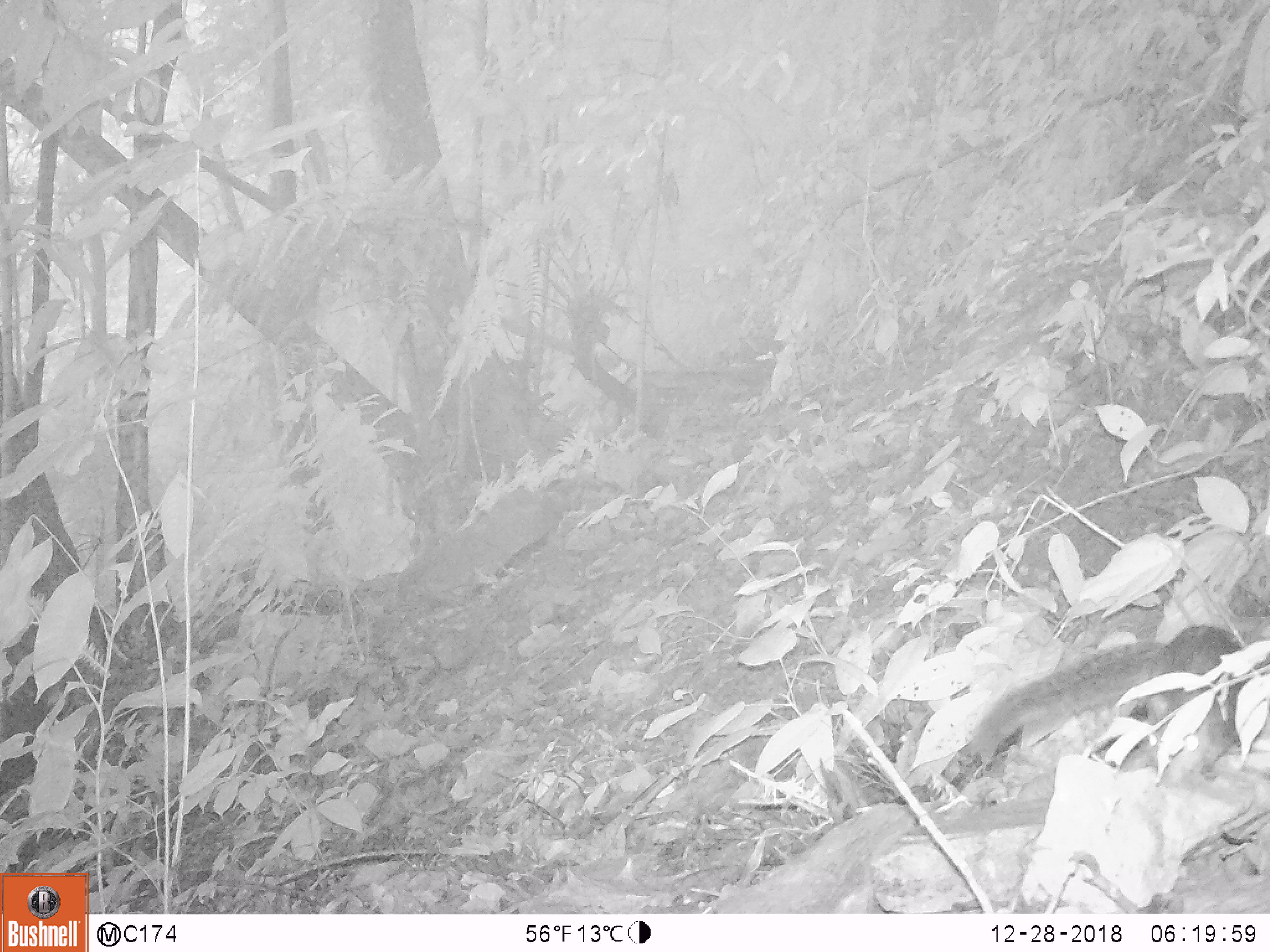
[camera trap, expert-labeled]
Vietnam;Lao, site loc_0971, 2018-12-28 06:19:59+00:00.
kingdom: Animalia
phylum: Chordata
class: Mammalia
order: Rodentia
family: Sciuridae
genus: Dremomys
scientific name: Dremomys rufigenis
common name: red-cheeked squirrel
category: red cheeked squirrel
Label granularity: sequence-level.